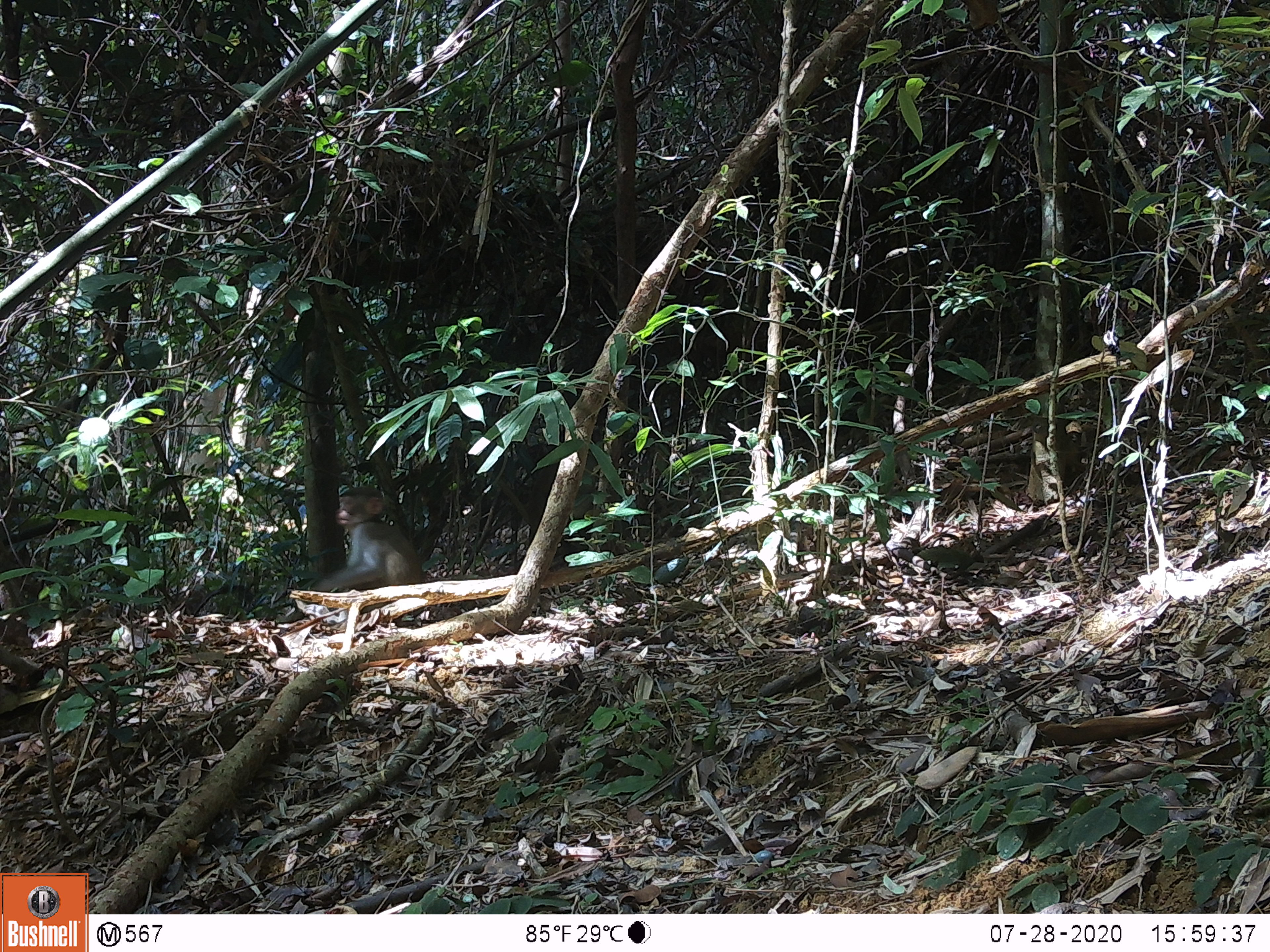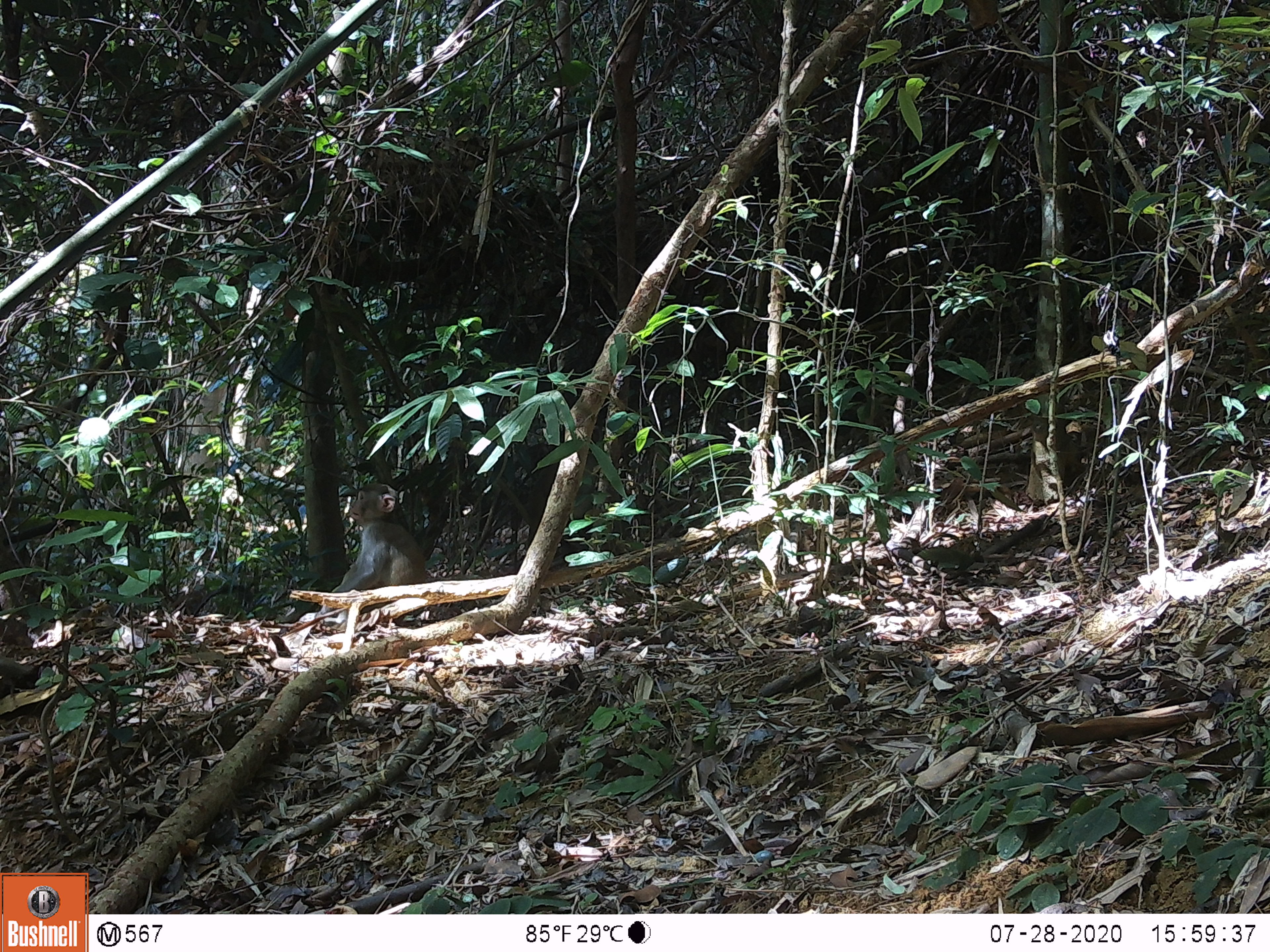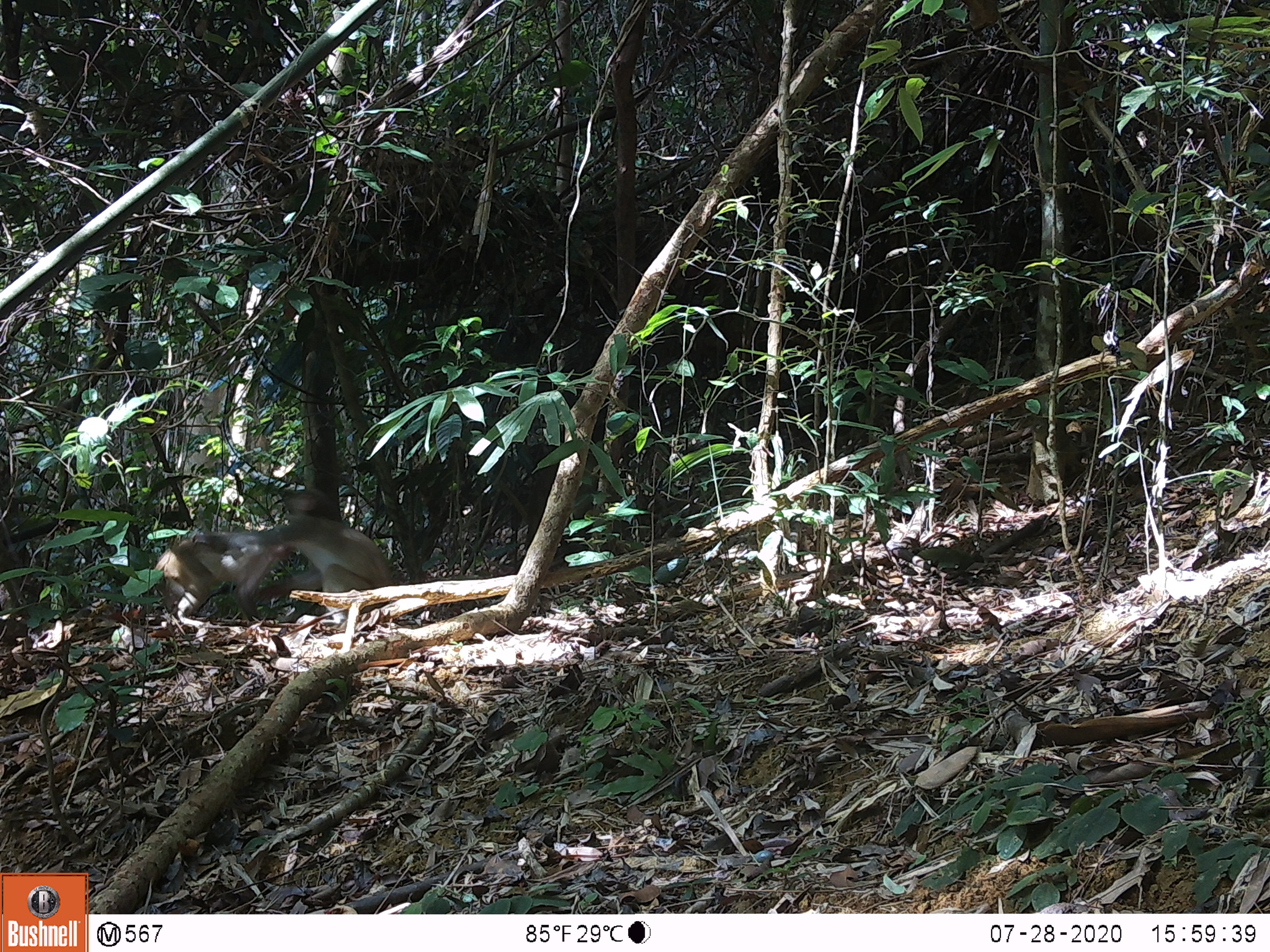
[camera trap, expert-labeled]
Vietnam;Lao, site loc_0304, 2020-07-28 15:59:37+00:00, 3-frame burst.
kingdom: Animalia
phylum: Chordata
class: Mammalia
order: Primates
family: Cercopithecidae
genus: Macaca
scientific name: Macaca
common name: macaques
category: assam or rhesus macaque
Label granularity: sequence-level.